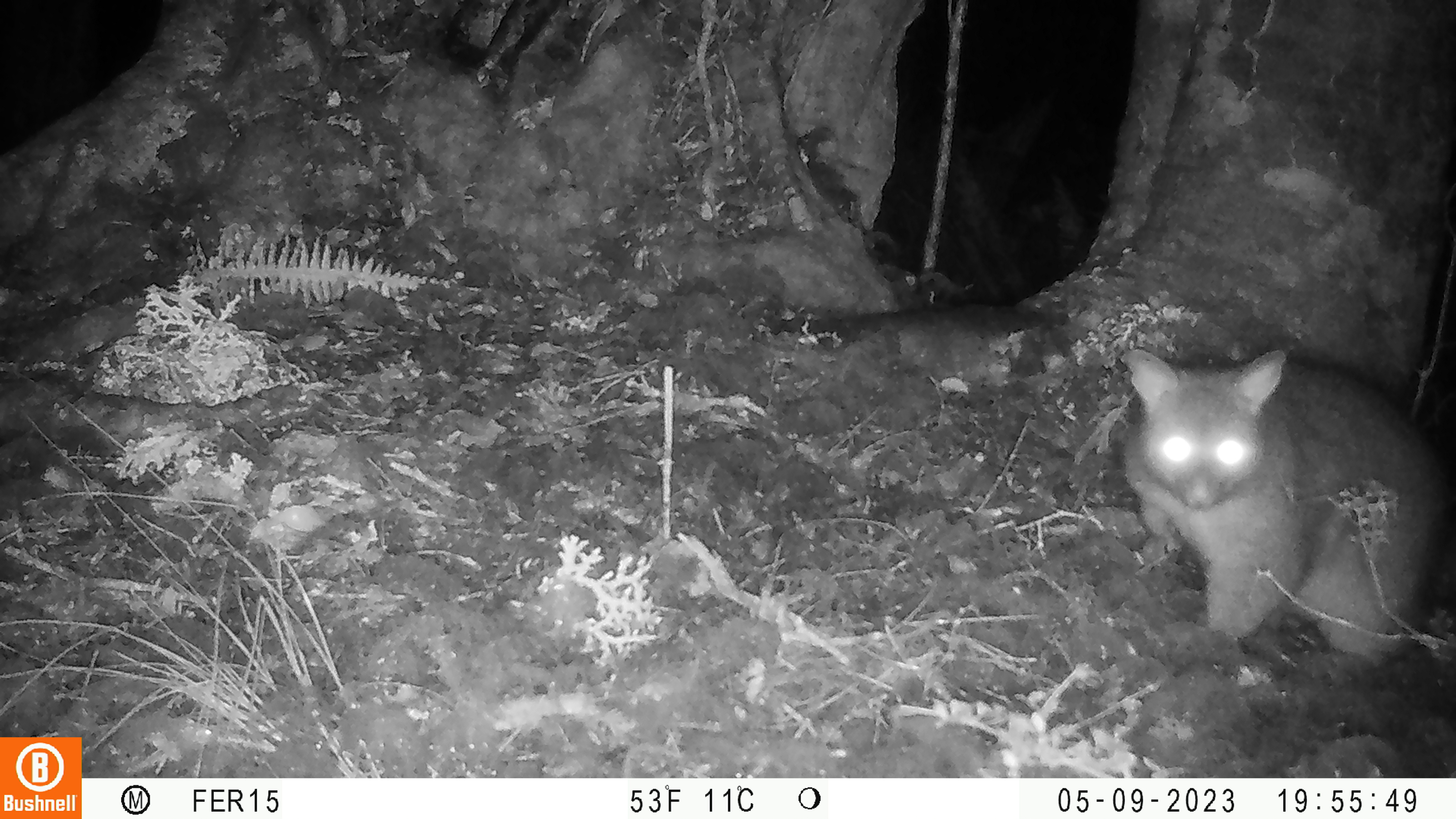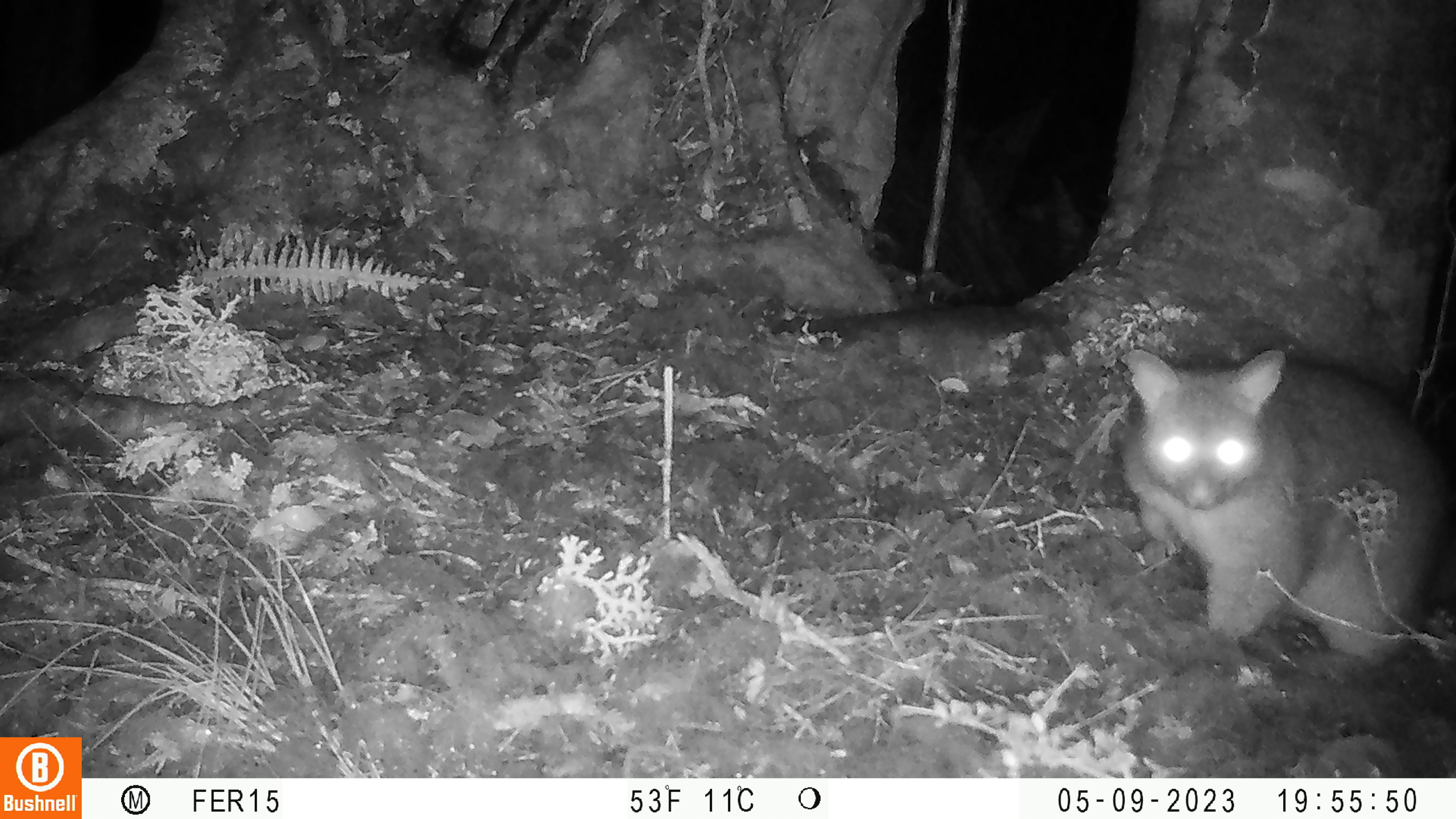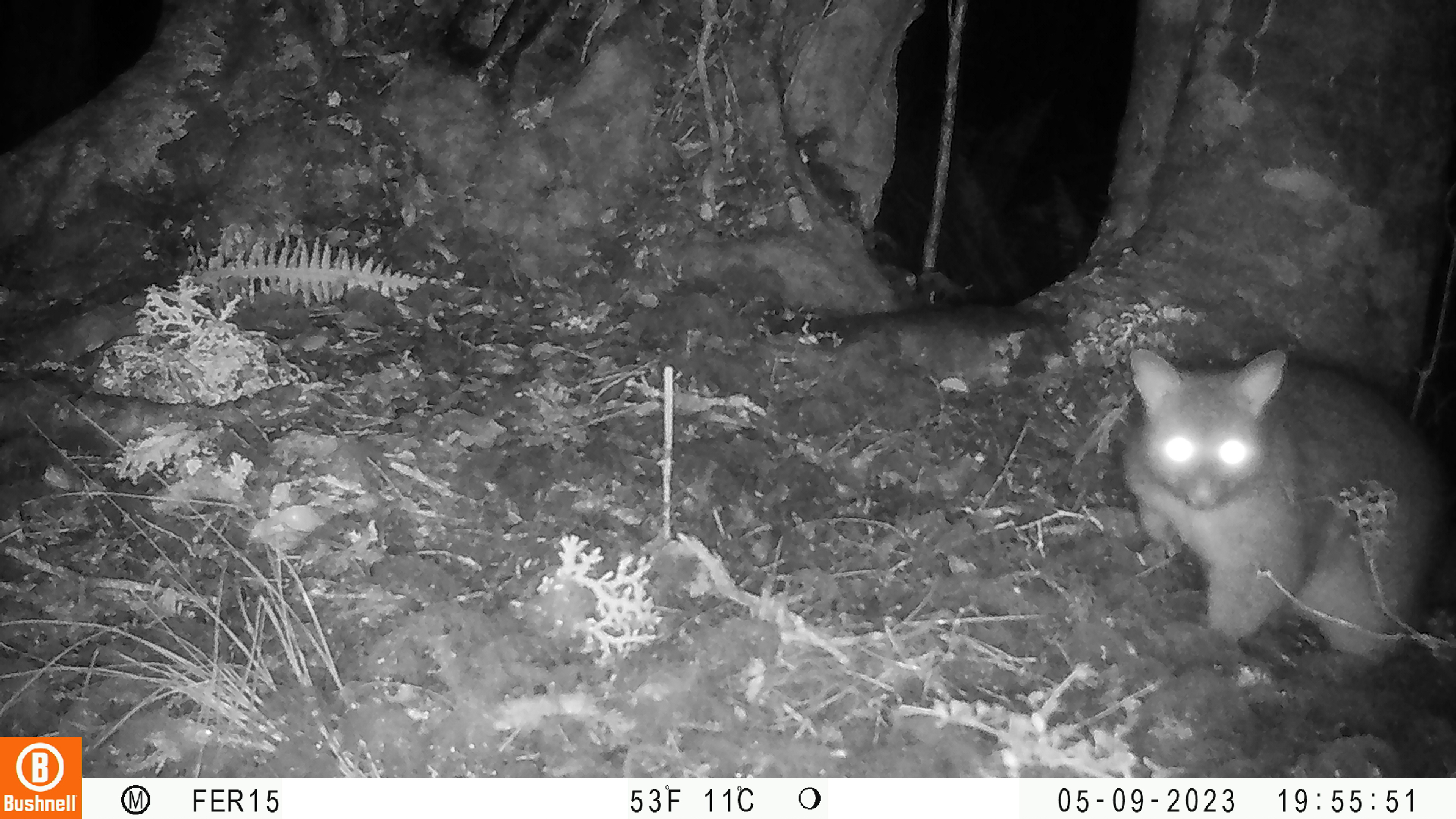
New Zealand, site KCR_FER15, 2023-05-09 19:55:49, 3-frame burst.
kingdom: Animalia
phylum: Chordata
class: Mammalia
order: Diprotodontia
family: Phalangeridae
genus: Trichosurus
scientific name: Trichosurus vulpecula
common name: common brushtail possum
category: possum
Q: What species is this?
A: Possum (common brushtail possum) (Trichosurus vulpecula).